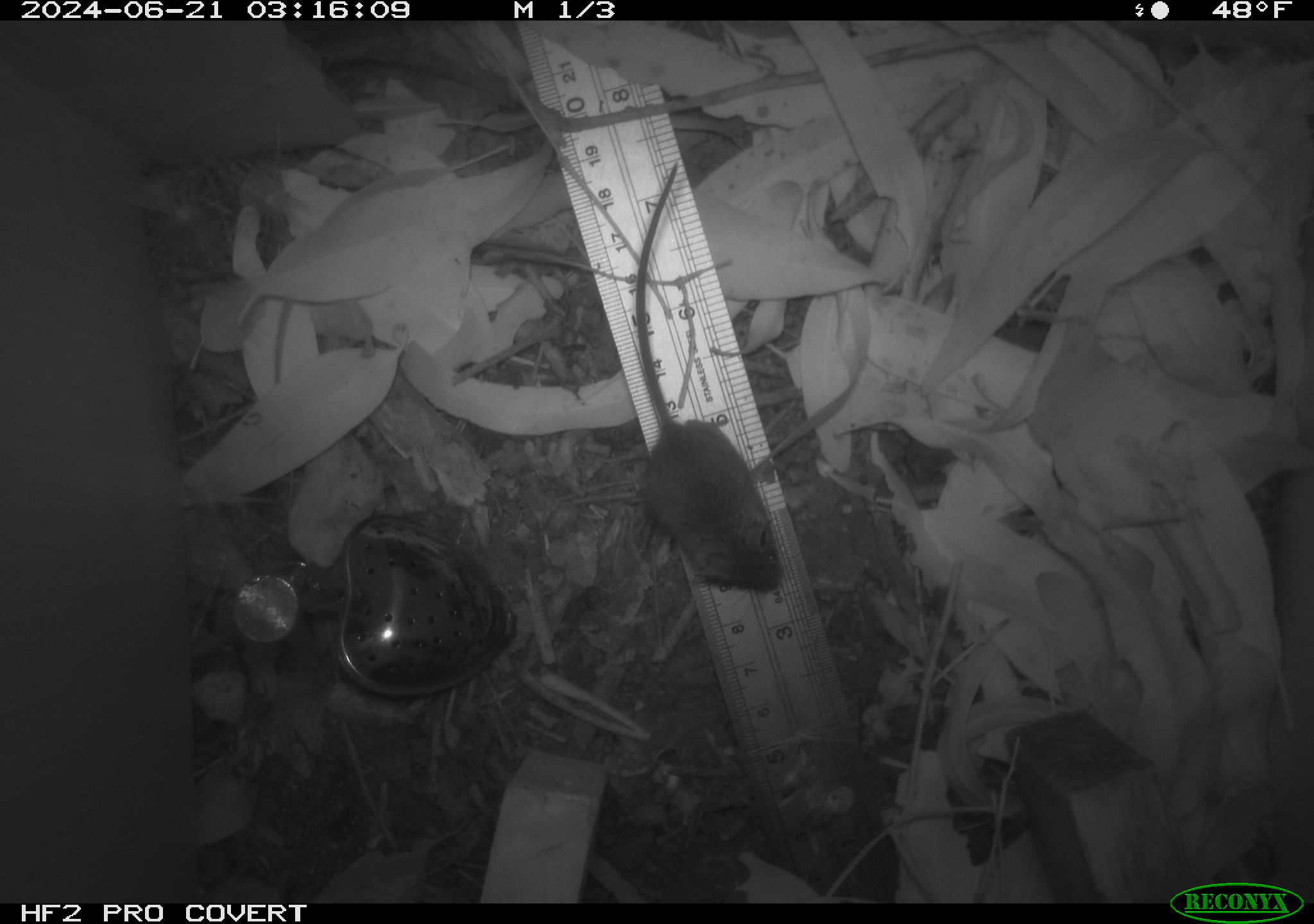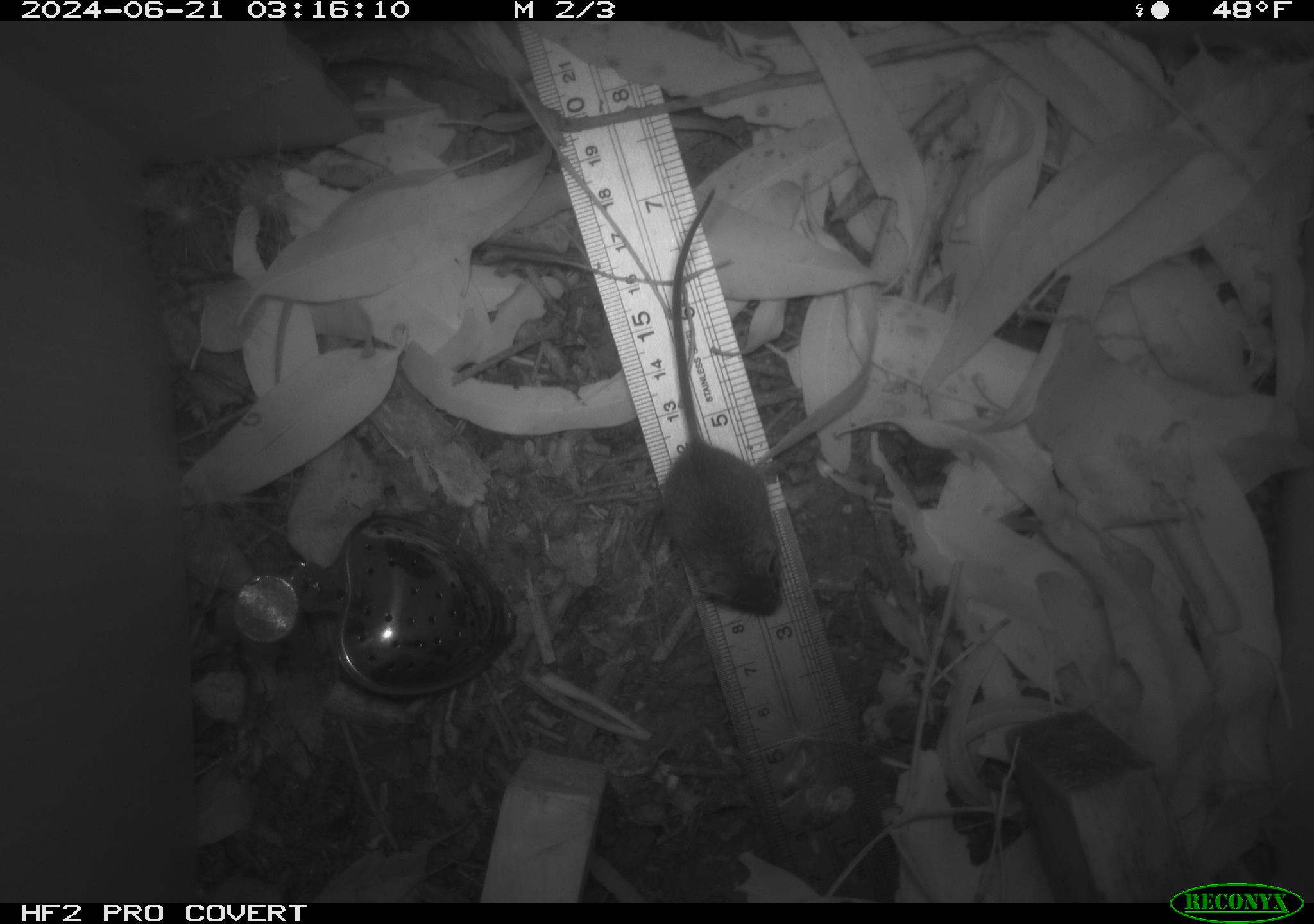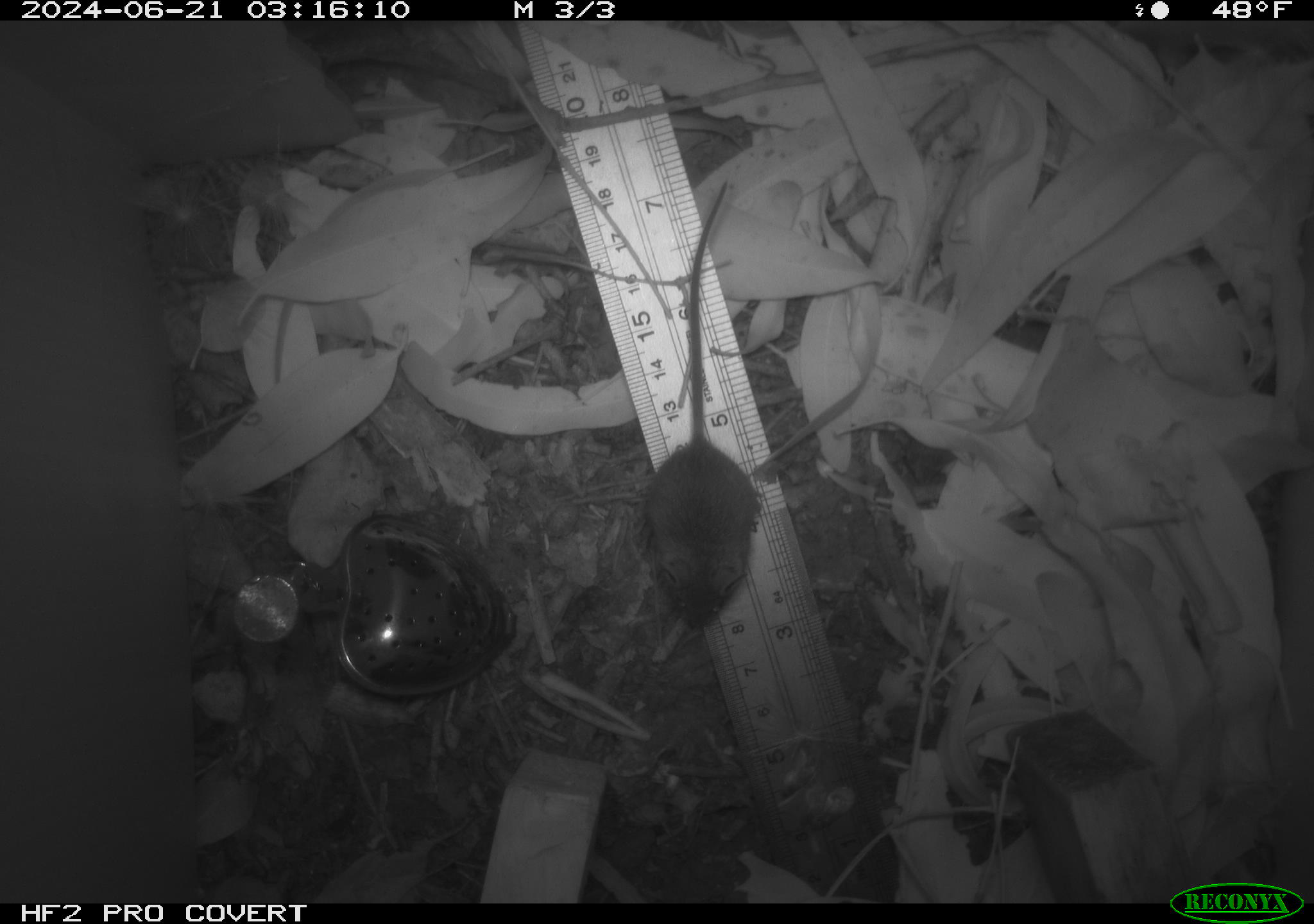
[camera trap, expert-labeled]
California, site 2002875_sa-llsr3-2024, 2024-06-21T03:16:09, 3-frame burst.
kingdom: Animalia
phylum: Chordata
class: Mammalia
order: Rodentia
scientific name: Rodentia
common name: mouse species